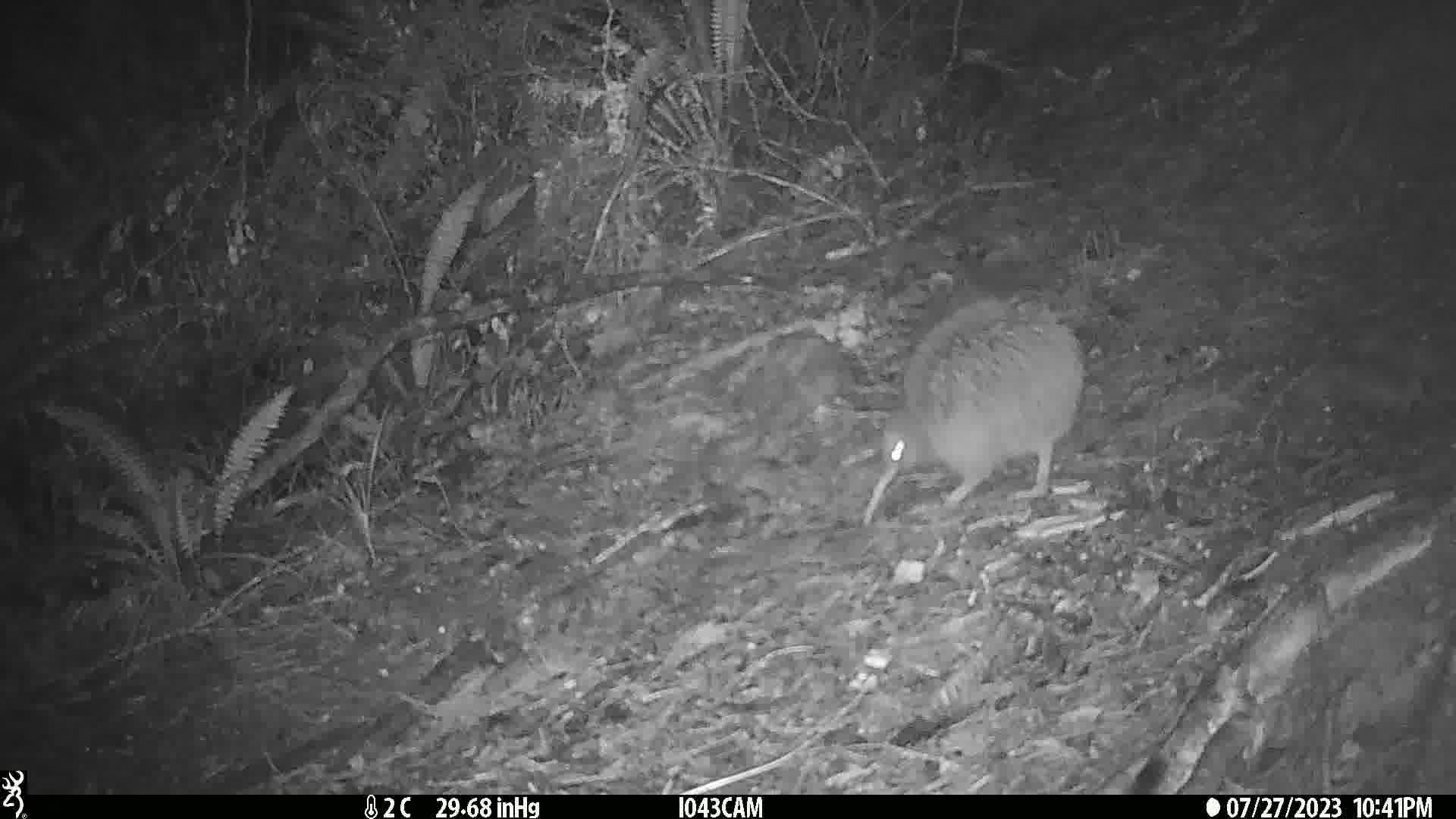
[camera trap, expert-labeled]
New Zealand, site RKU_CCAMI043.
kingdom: Animalia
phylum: Chordata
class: Aves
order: Apterygiformes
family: Apterygidae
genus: Apteryx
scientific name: Apteryx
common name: kiwi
Kiwi (Apteryx).